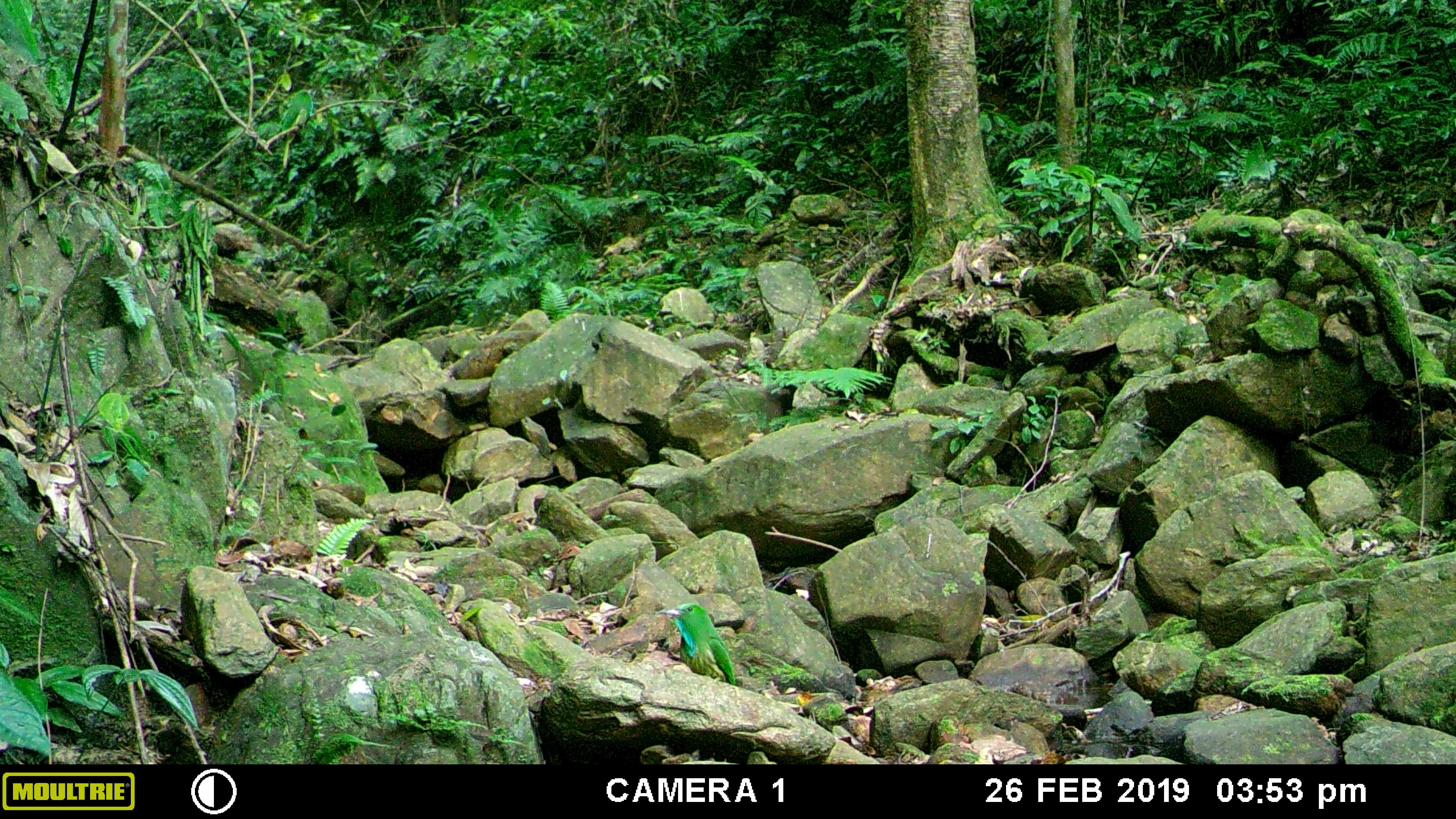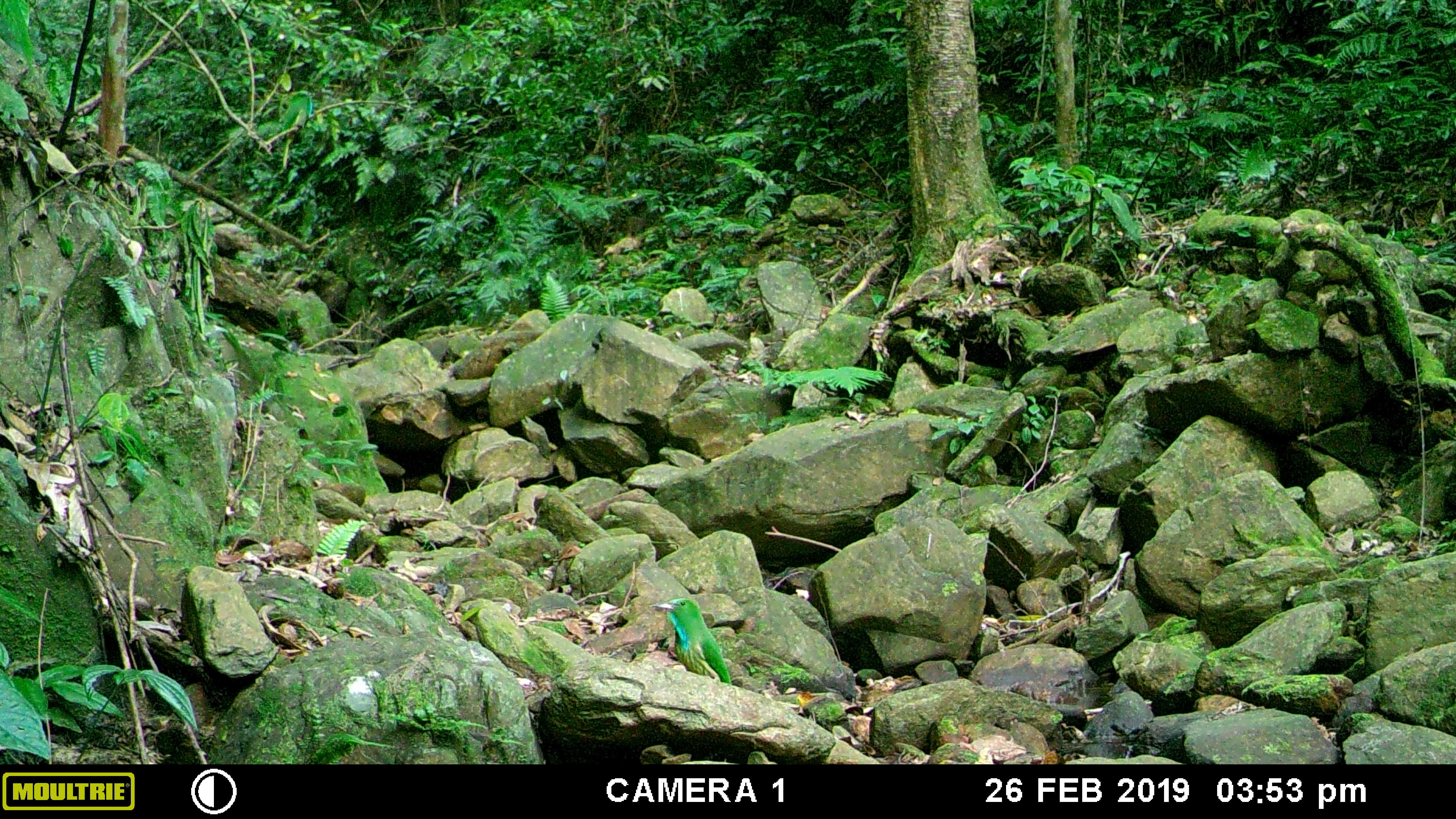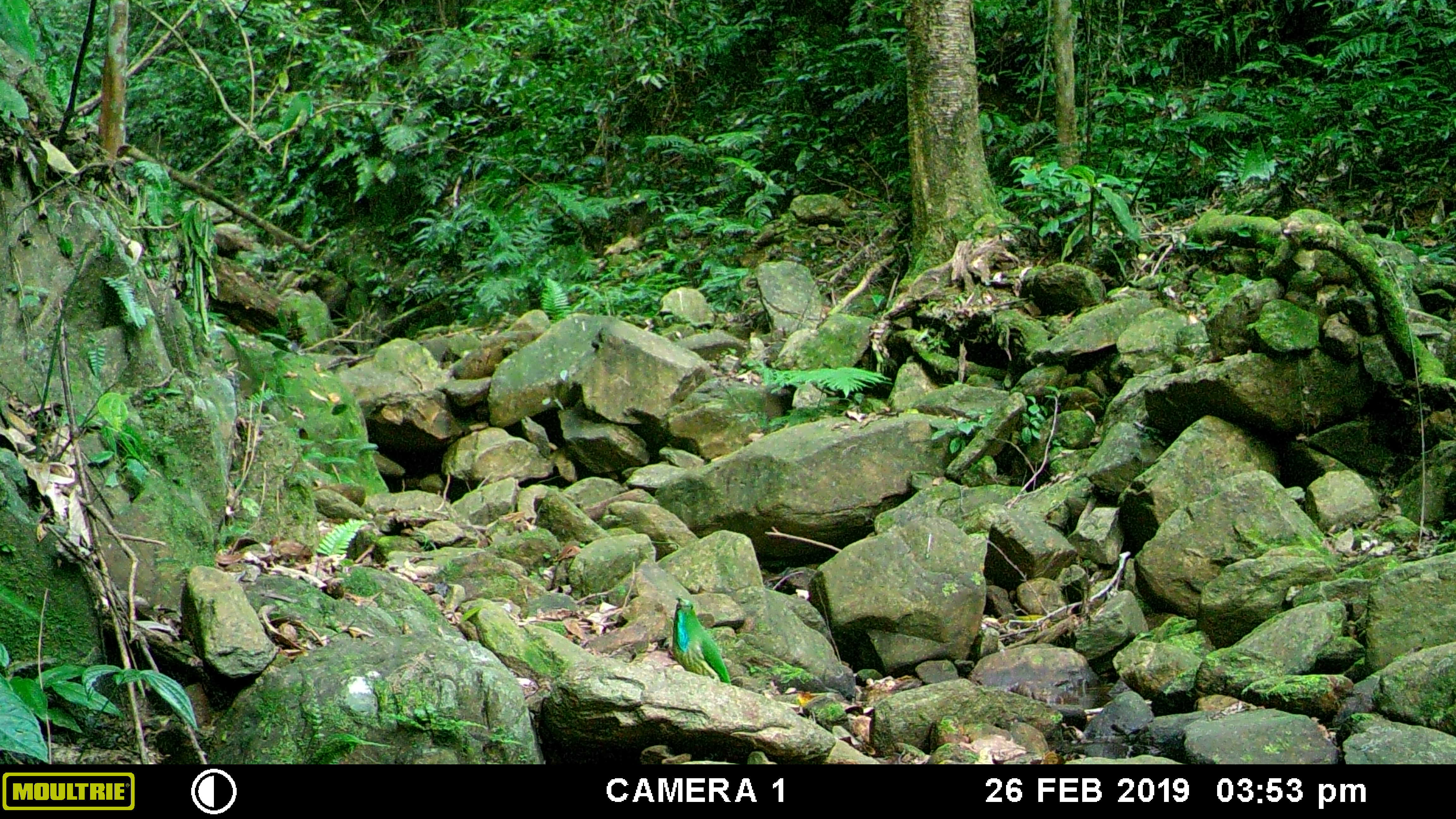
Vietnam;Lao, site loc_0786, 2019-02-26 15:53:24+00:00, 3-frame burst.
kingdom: Animalia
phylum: Chordata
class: Aves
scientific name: Aves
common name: bird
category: unidentified bird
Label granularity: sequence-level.